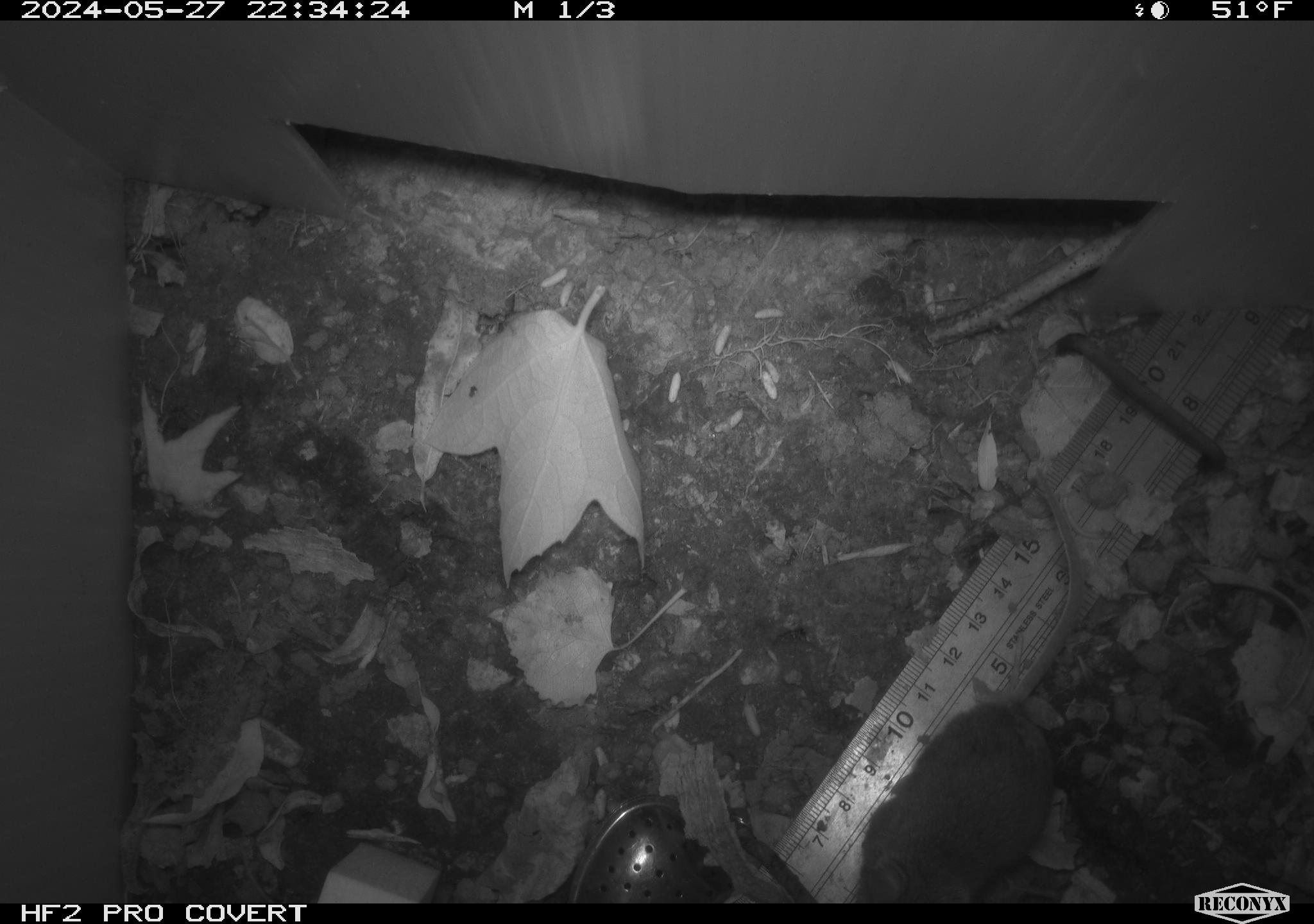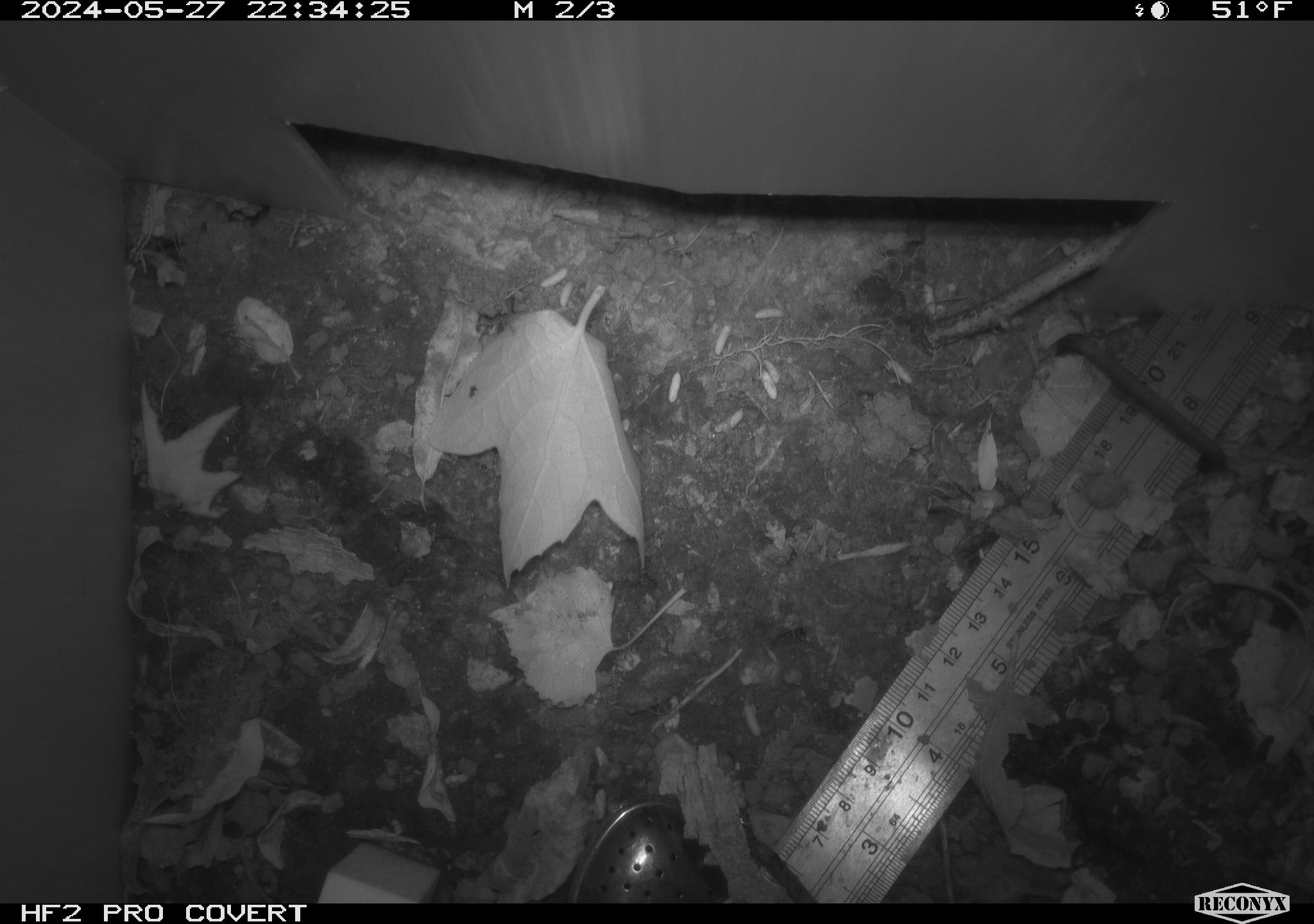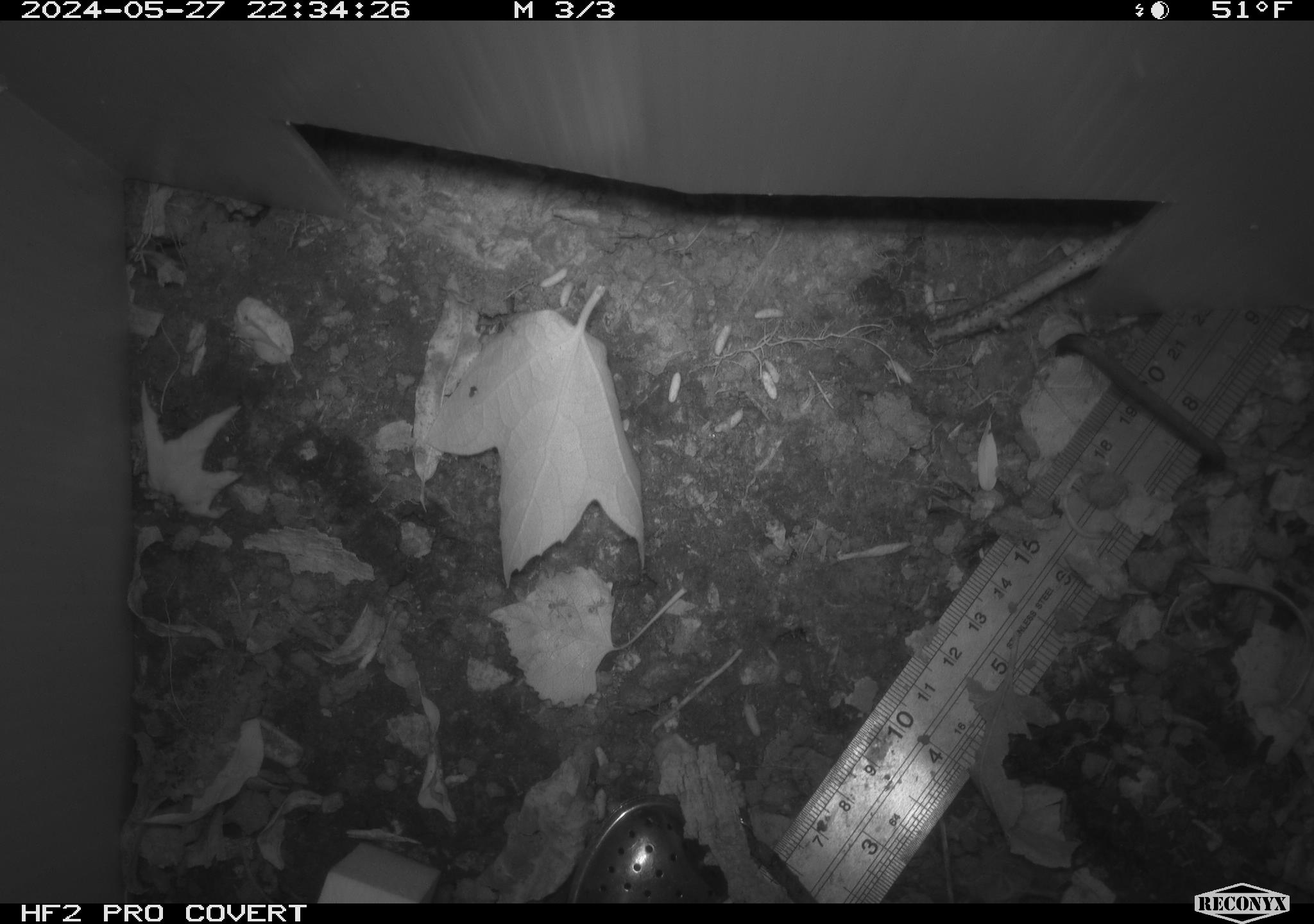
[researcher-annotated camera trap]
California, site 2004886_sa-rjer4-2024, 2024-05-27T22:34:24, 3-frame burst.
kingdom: Animalia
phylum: Chordata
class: Mammalia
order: Rodentia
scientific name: Rodentia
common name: mouse species